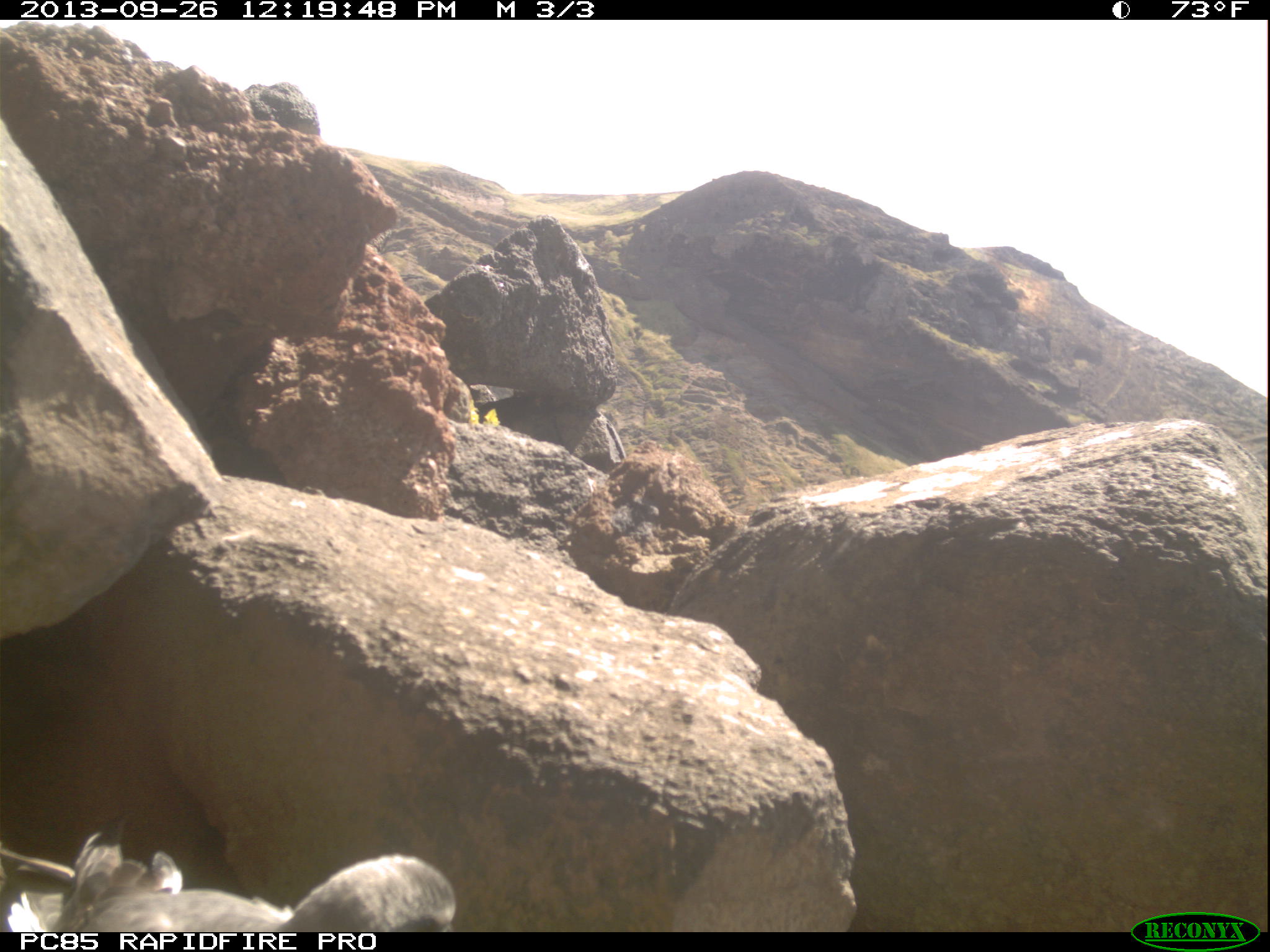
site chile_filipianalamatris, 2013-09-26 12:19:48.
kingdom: Animalia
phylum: Chordata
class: Aves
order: Procellariiformes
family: Procellariidae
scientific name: Procellariidae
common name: petrel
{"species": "petrel (Procellariidae)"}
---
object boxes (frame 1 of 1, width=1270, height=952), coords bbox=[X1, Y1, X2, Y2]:
petrel: bbox=[15, 822, 453, 933]